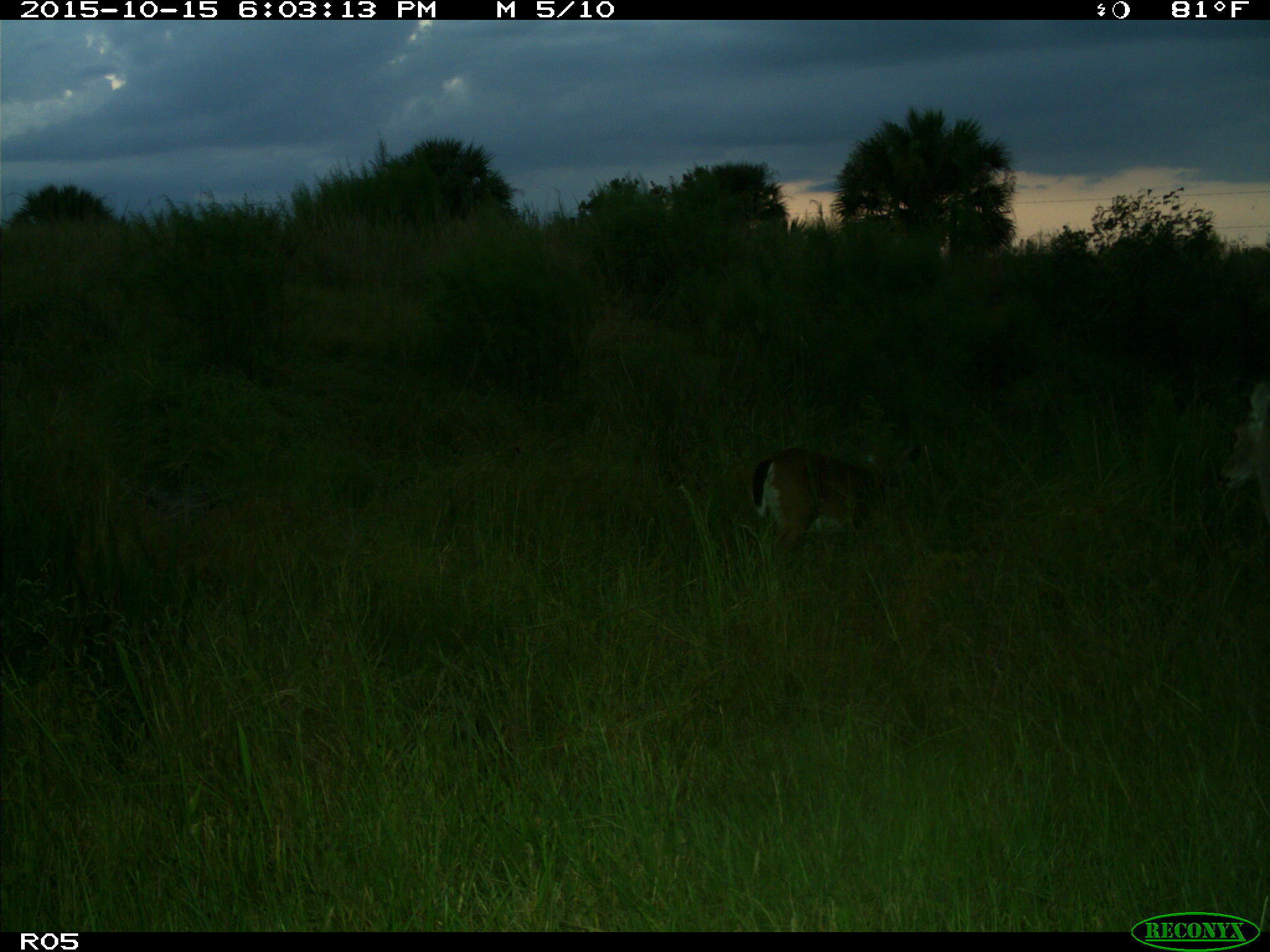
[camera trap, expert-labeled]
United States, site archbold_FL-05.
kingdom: Animalia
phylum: Chordata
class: Mammalia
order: Artiodactyla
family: Cervidae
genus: Odocoileus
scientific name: Odocoileus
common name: deer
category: unidentified deer